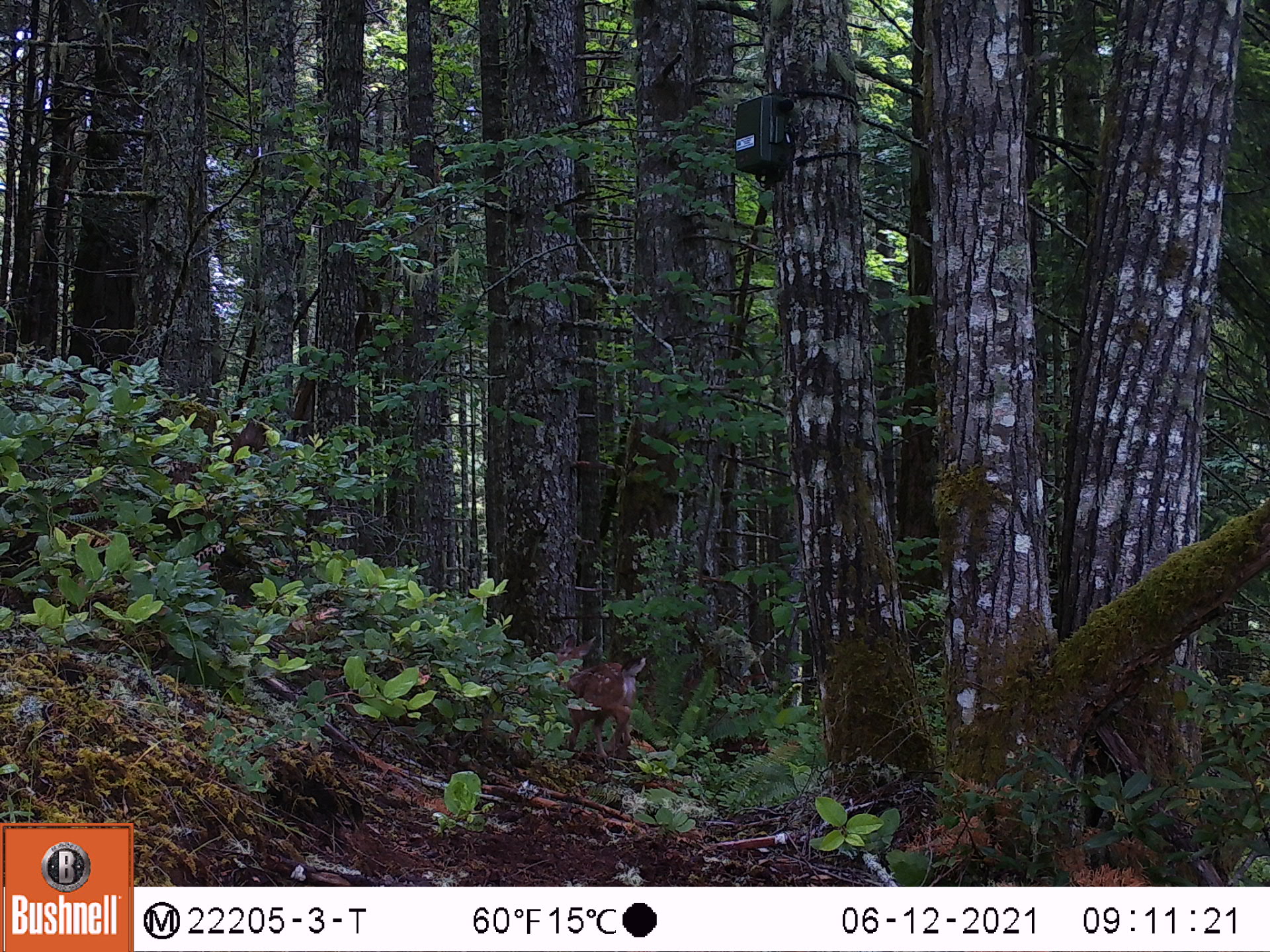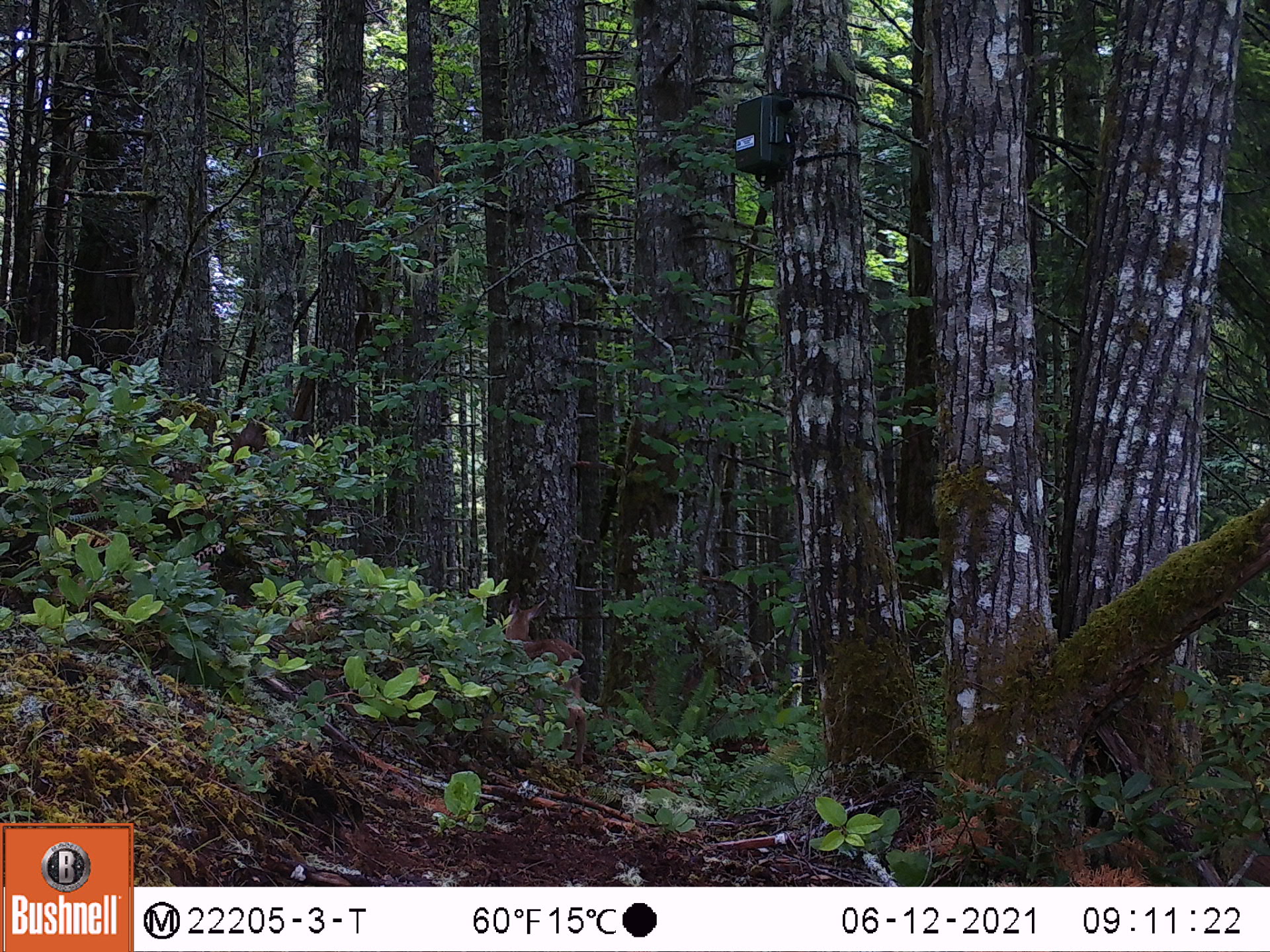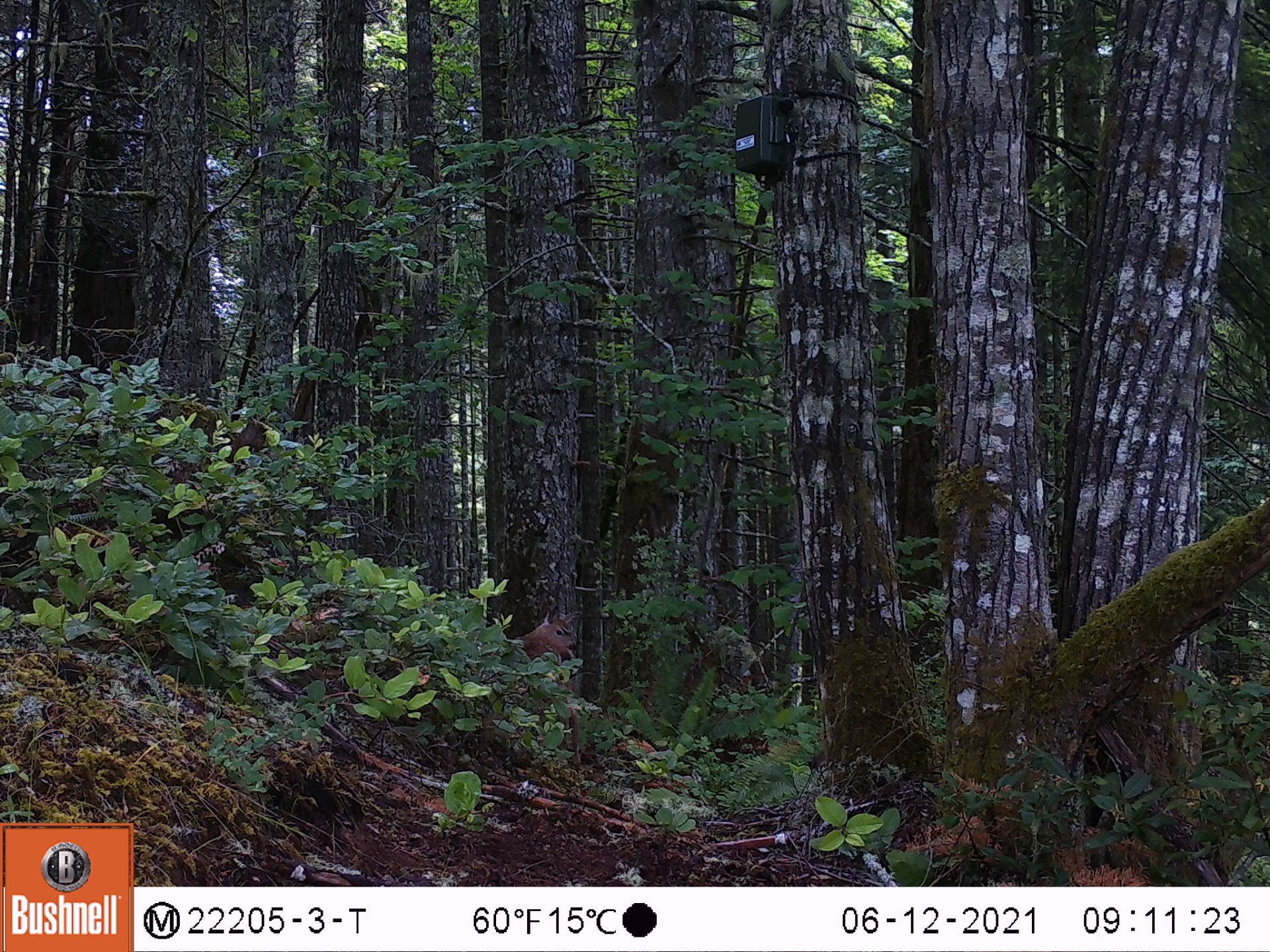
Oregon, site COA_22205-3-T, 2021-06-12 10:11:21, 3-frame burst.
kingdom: Animalia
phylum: Chordata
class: Mammalia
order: Artiodactyla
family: Cervidae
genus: Odocoileus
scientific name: Odocoileus hemionus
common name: black-tailed deer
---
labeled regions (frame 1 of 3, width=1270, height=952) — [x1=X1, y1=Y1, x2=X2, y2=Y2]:
black-tailed deer: [x1=539, y1=622, x2=663, y2=778]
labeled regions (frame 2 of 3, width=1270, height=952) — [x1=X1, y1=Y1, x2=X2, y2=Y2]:
black-tailed deer: [x1=476, y1=579, x2=614, y2=780]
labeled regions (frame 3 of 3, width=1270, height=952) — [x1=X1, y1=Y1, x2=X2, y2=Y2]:
black-tailed deer: [x1=483, y1=591, x2=606, y2=778]